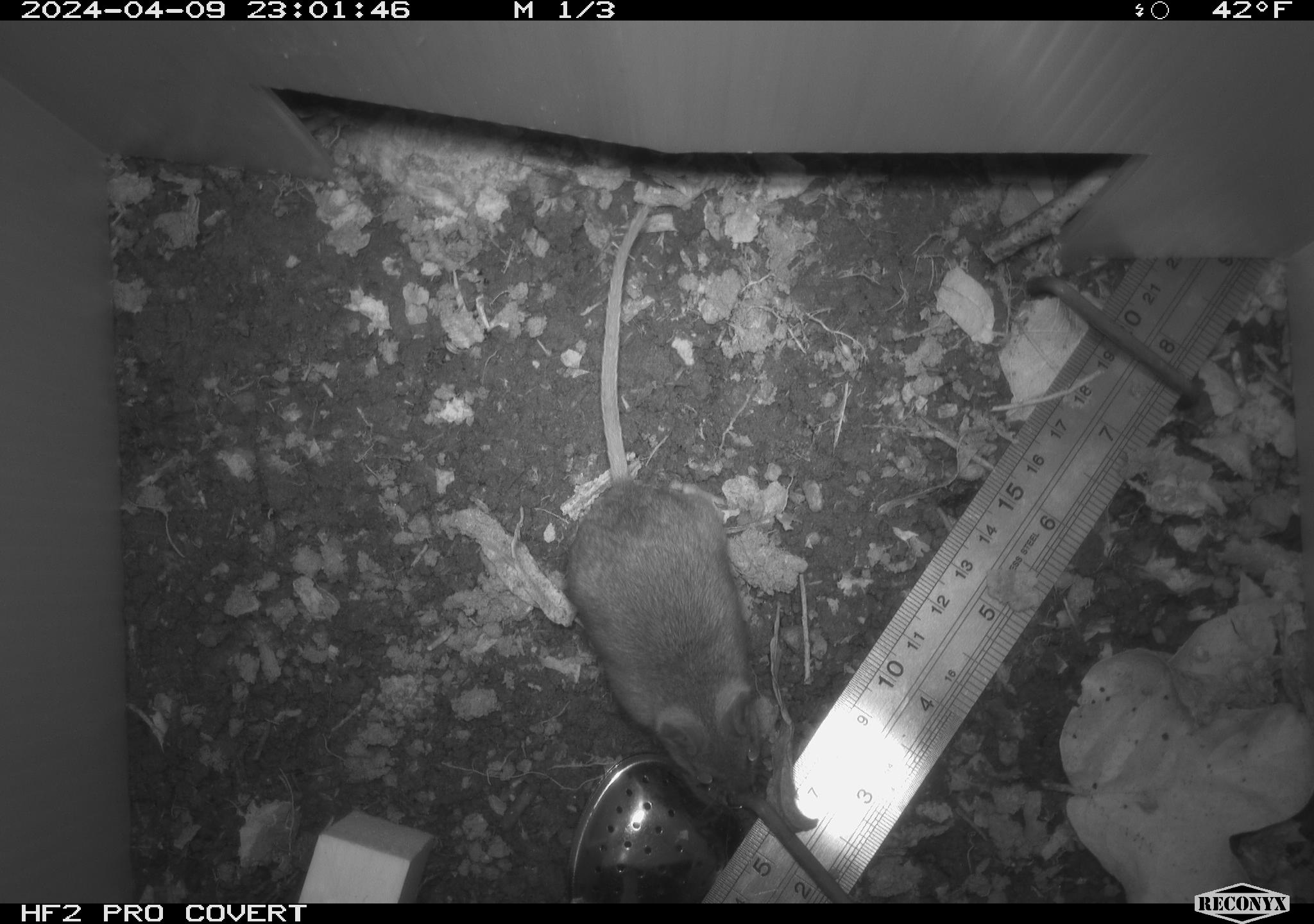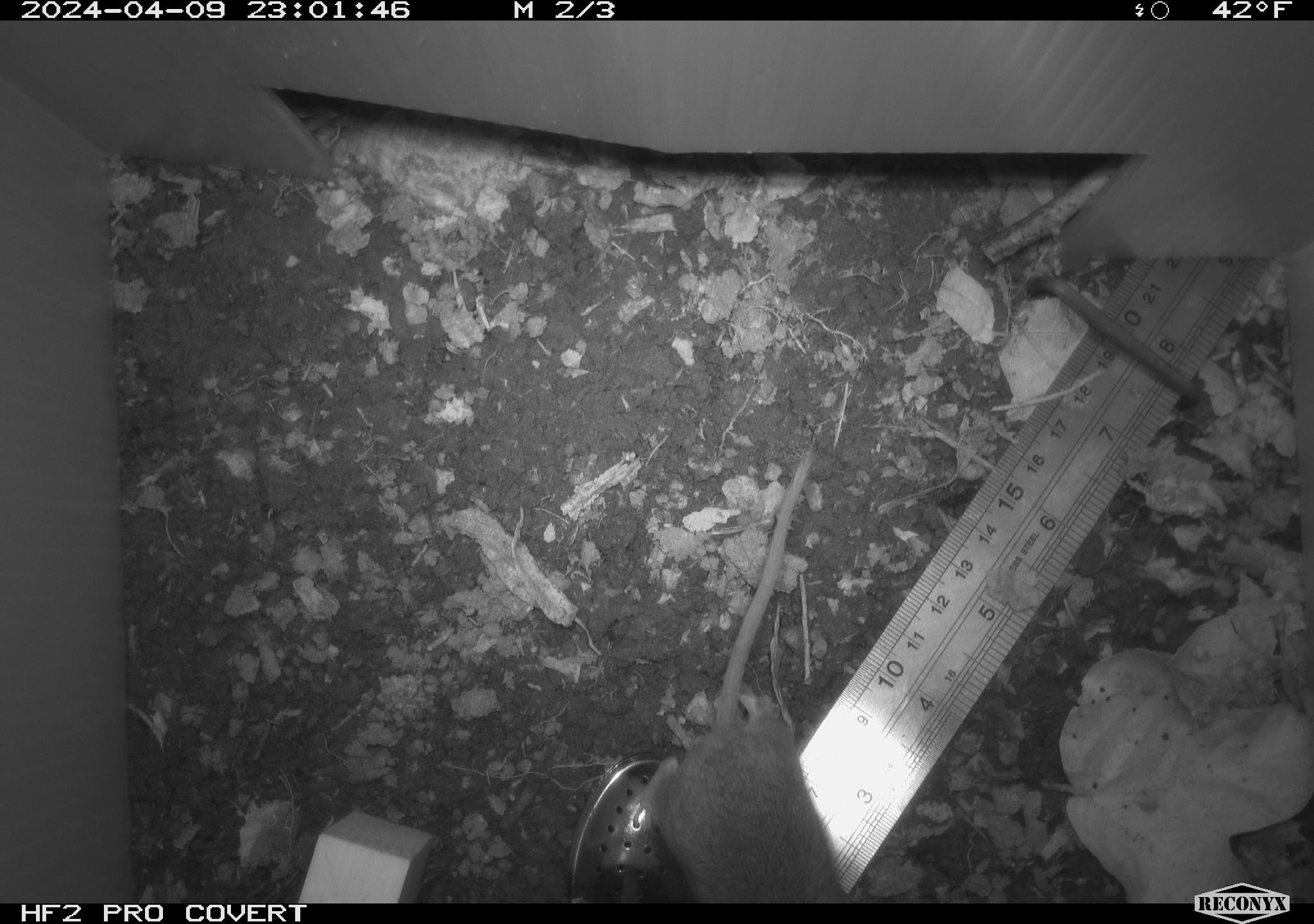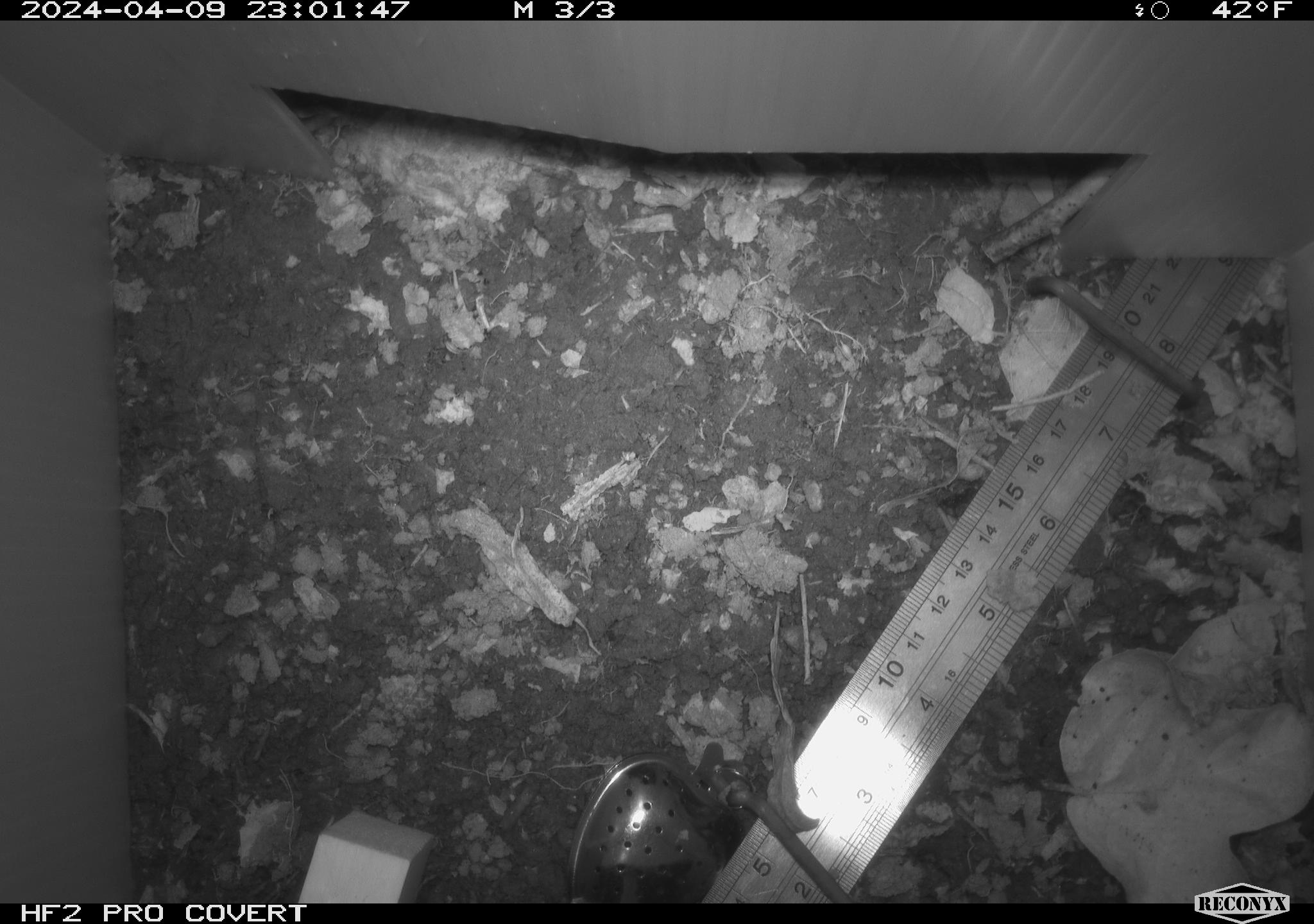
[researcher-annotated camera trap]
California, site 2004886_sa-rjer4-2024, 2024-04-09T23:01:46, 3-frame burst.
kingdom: Animalia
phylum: Chordata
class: Mammalia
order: Rodentia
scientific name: Rodentia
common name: woodrat or rat or mouse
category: woodrat or rat or mouse species